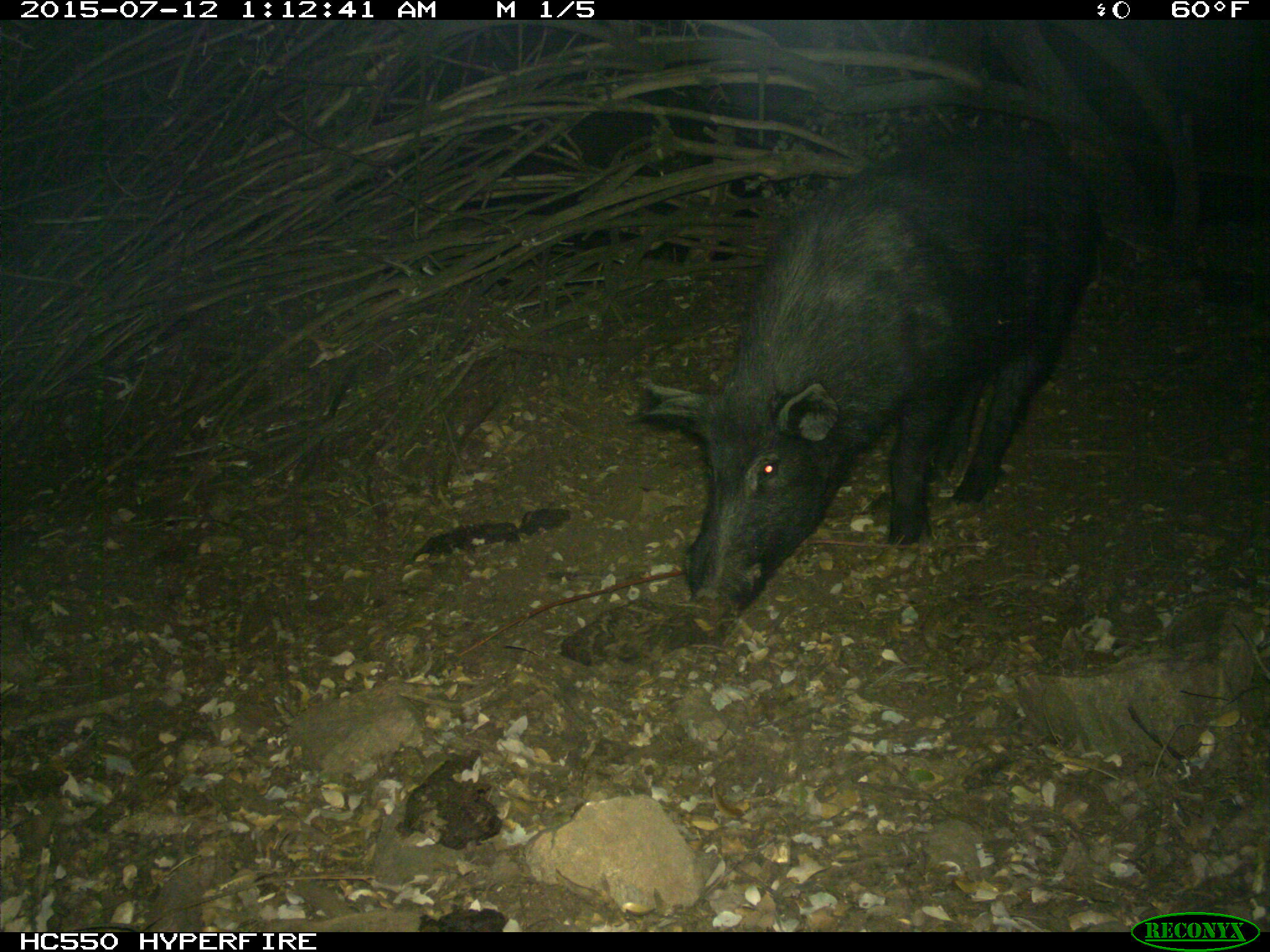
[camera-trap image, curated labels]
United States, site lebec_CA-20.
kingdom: Animalia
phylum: Chordata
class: Mammalia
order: Artiodactyla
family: Suidae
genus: Sus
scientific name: Sus scrofa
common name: wild boar